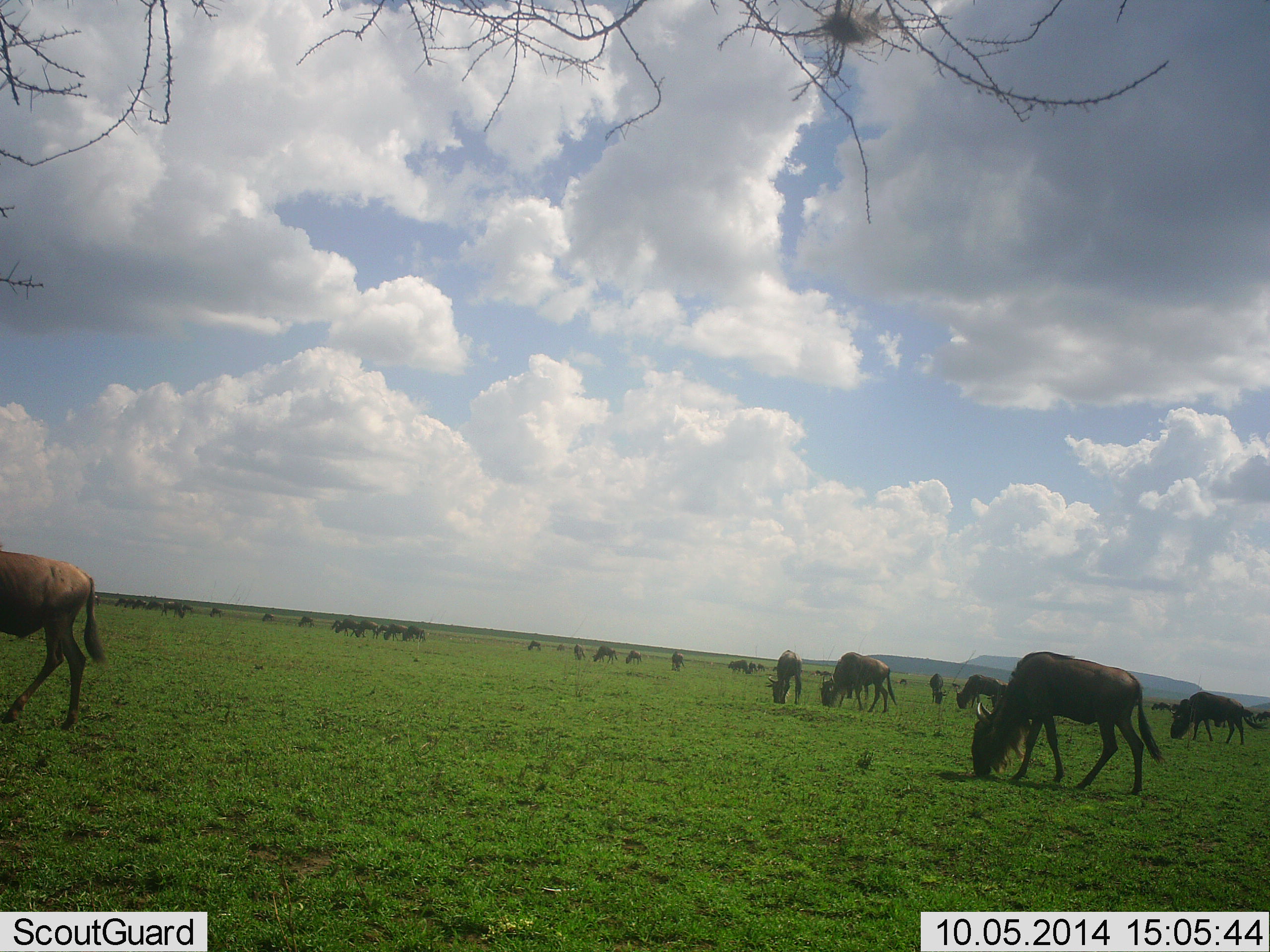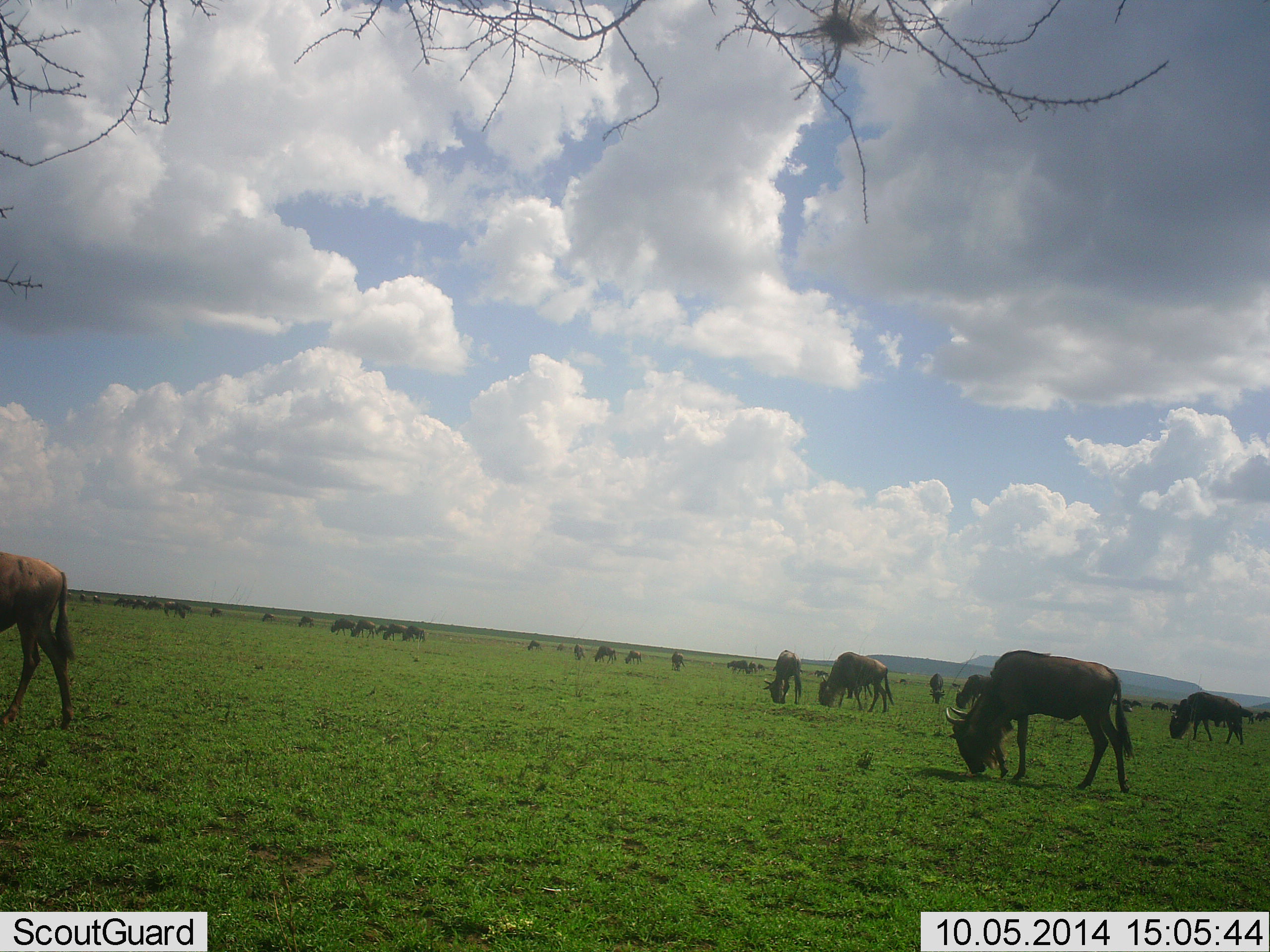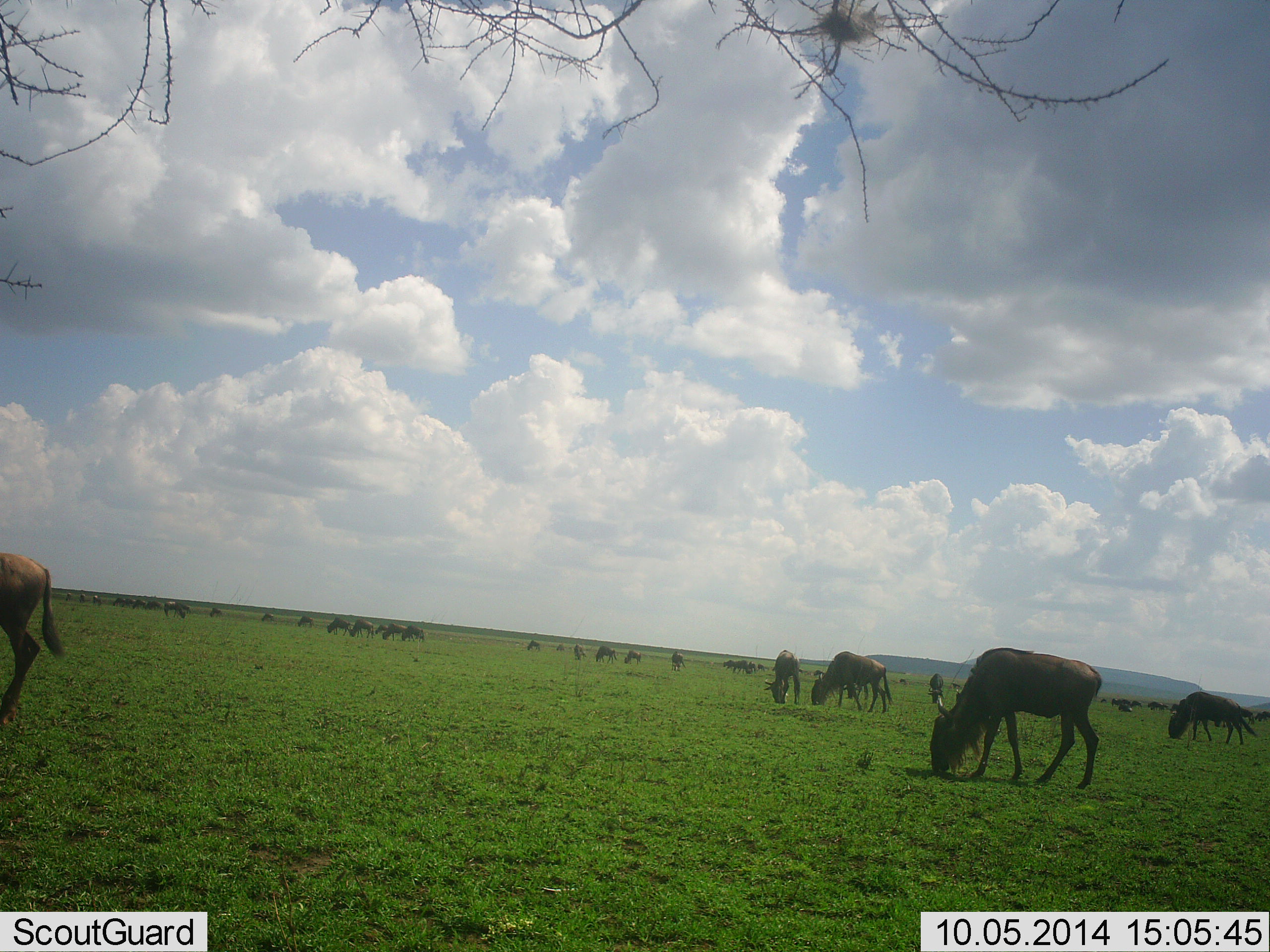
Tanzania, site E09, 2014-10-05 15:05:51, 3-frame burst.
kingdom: Animalia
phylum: Chordata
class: Mammalia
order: Artiodactyla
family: Bovidae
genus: Connochaetes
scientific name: Connochaetes taurinus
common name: blue wildebeest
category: wildebeest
Wildebeest (blue wildebeest) (Connochaetes taurinus), count 11-50. Behavior (volunteer vote fractions): standing 20%, resting 10%, moving 50%, interacting 10%. Young present (vote fraction): 10%. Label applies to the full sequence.